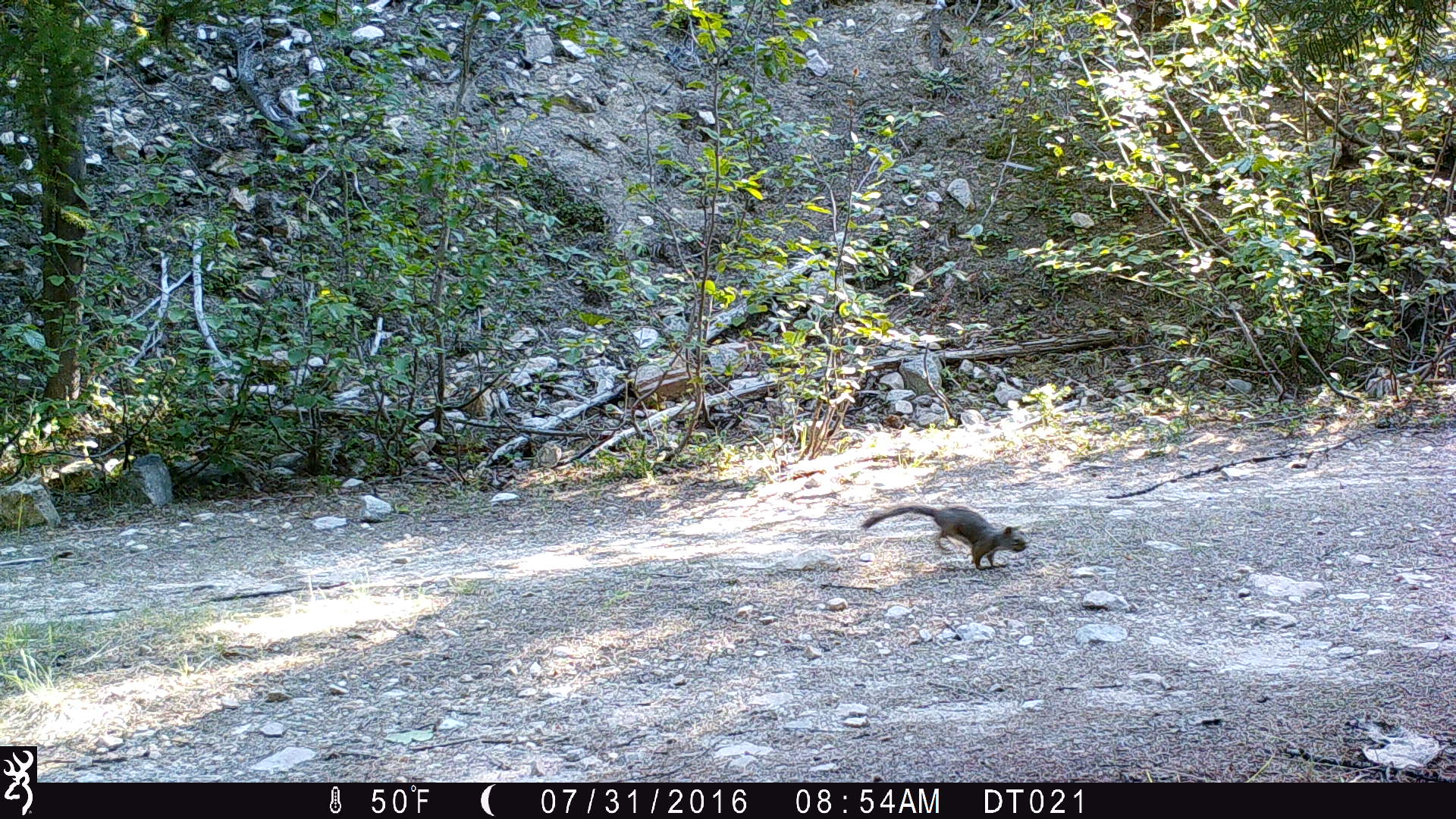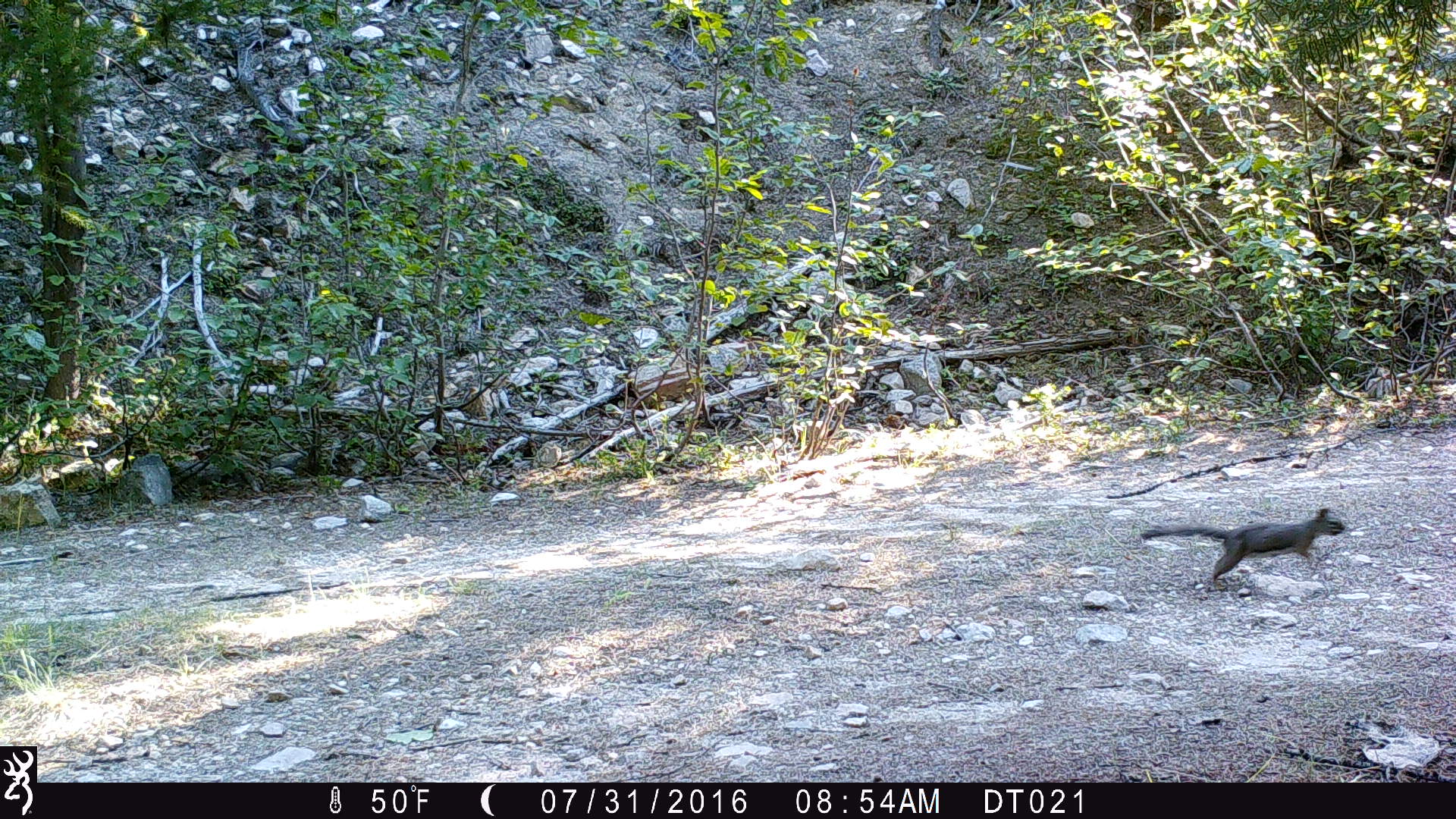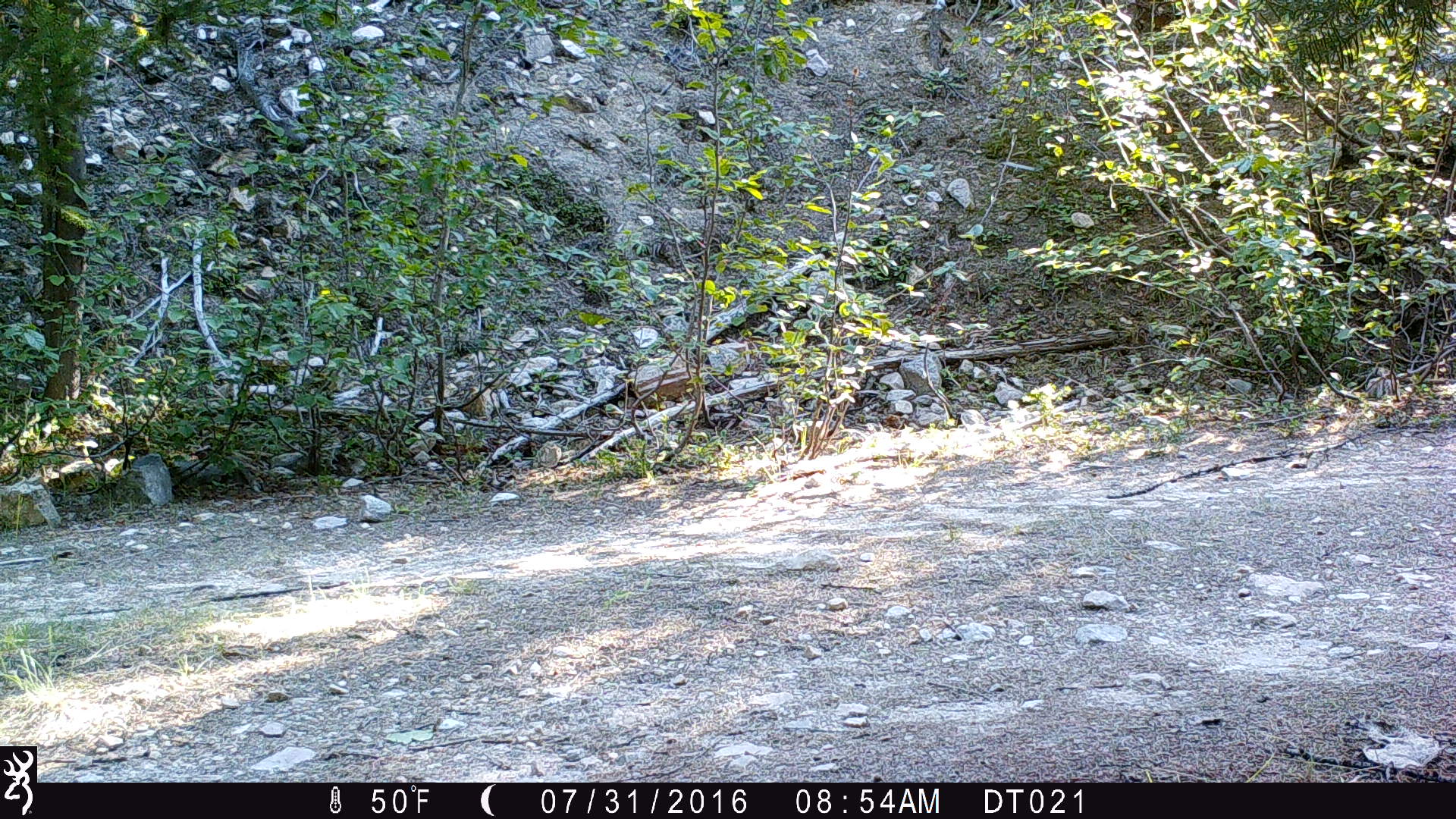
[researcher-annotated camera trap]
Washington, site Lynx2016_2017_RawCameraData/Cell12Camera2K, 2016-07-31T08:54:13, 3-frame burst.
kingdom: Animalia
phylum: Chordata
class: Mammalia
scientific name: Mammalia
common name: small mammal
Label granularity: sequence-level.